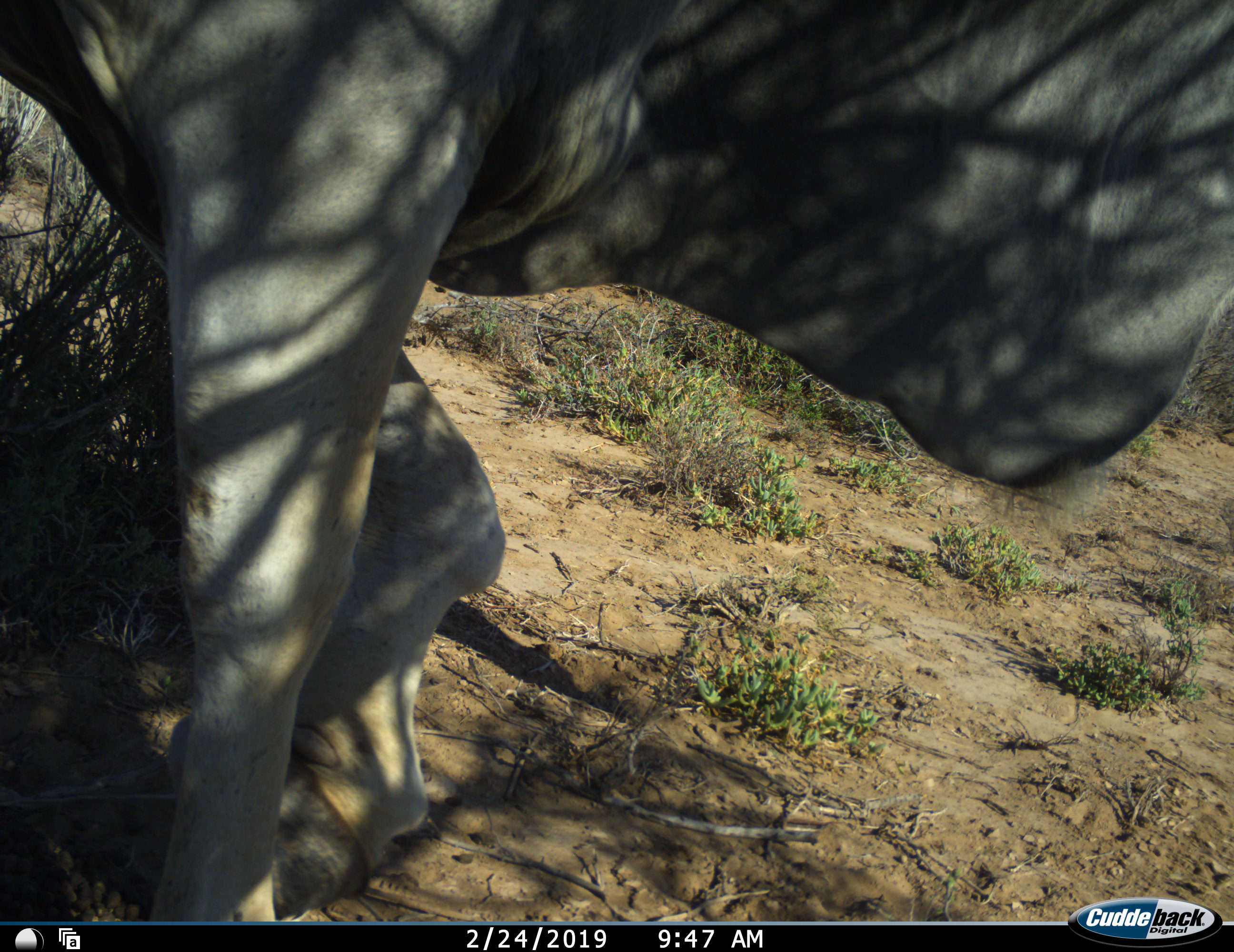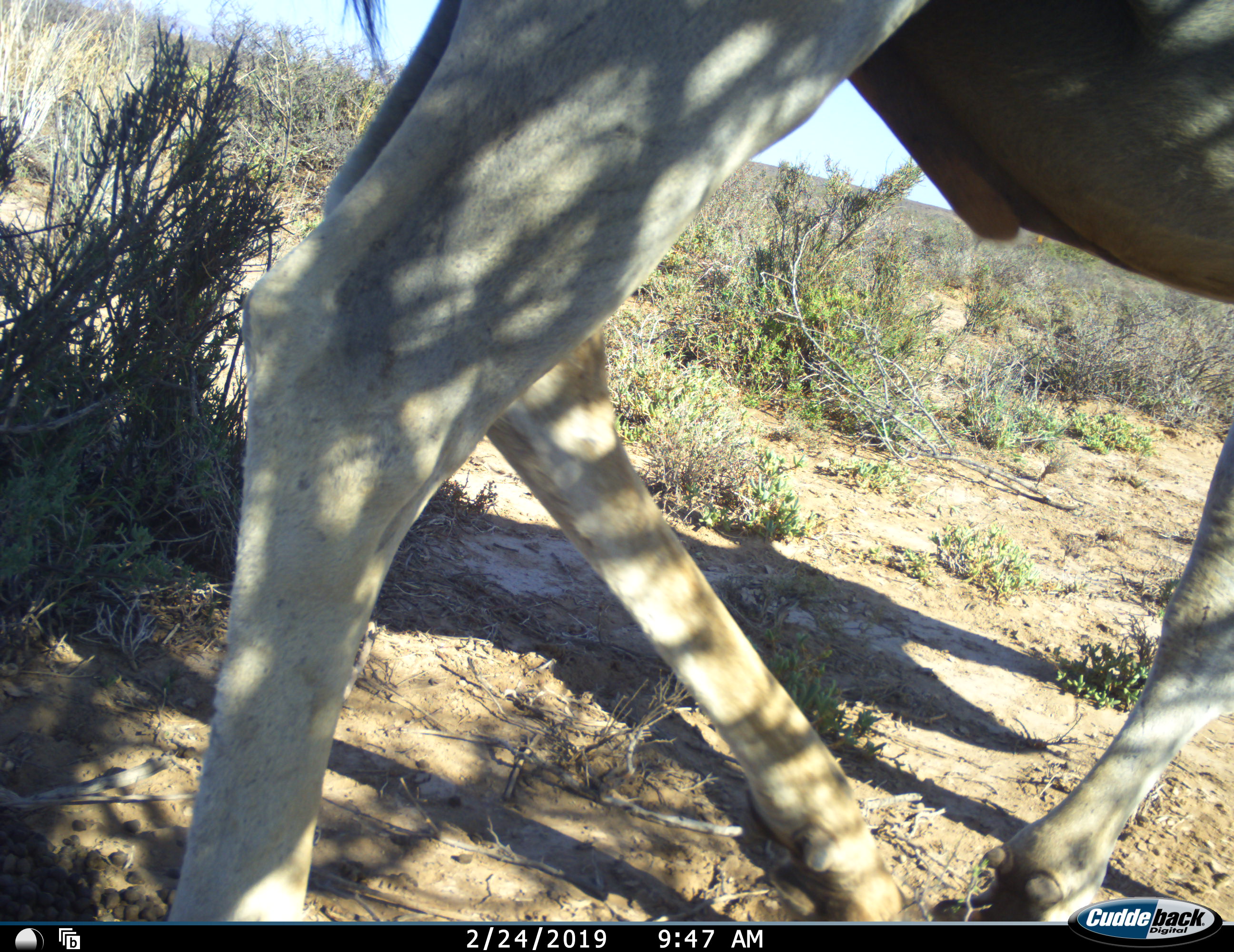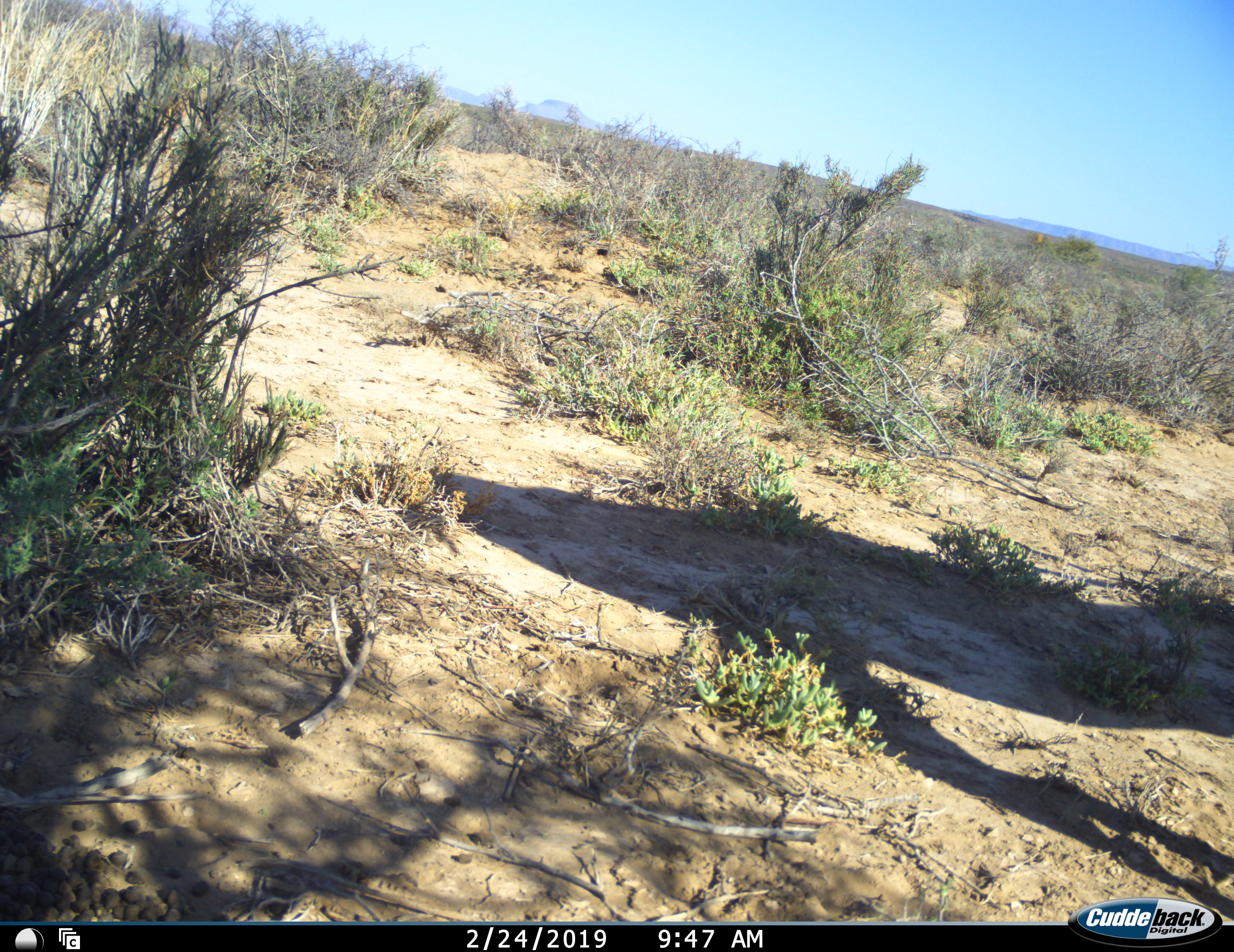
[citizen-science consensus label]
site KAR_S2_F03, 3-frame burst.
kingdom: Animalia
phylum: Chordata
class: Mammalia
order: Artiodactyla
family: Bovidae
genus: Tragelaphus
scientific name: Tragelaphus oryx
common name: eland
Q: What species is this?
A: Eland (Tragelaphus oryx).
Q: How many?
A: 1.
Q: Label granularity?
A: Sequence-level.